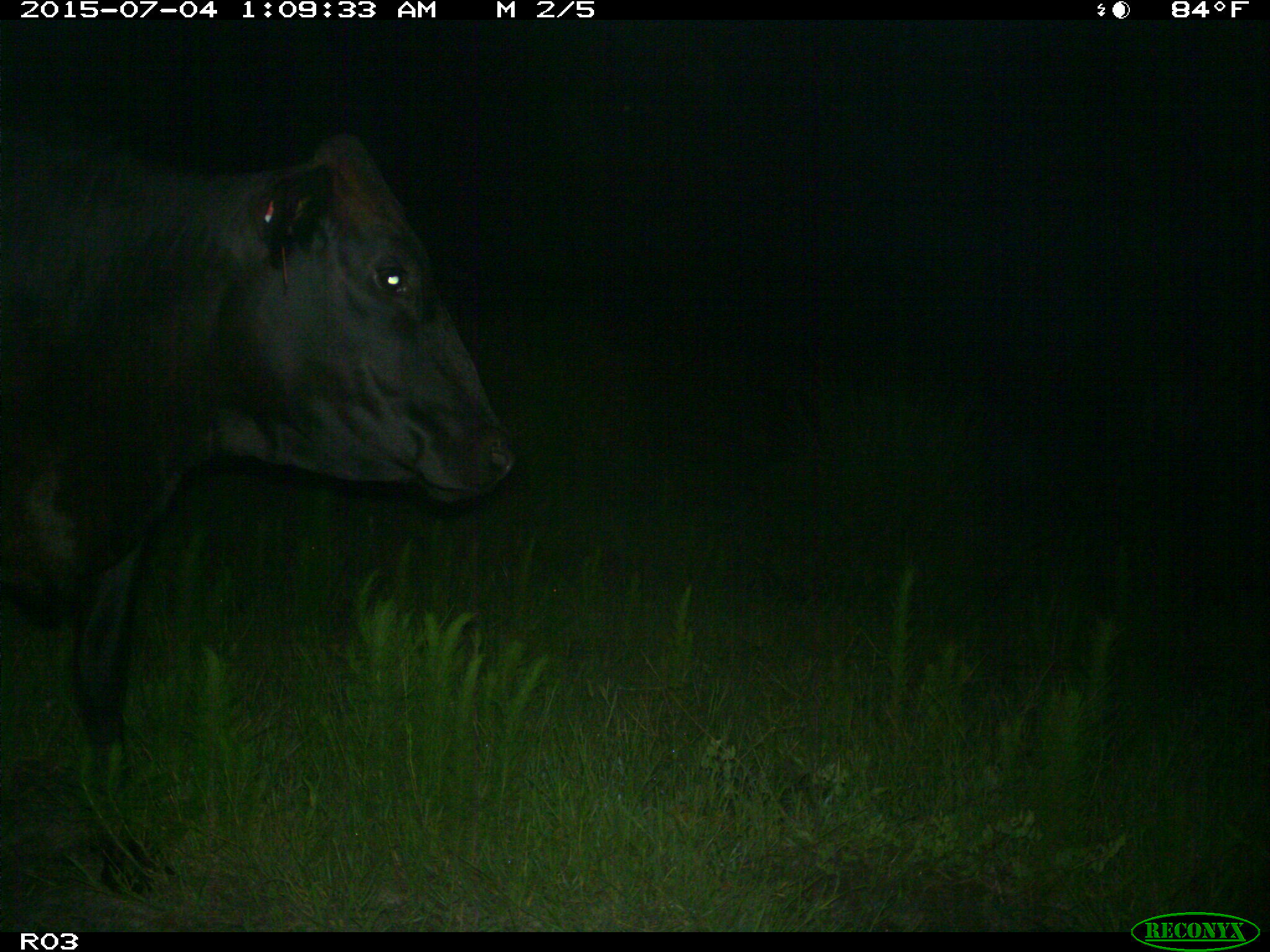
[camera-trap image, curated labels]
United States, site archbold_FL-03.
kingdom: Animalia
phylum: Chordata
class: Mammalia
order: Artiodactyla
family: Bovidae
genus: Bos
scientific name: Bos taurus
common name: domestic cow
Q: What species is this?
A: Bos taurus (domestic cow).